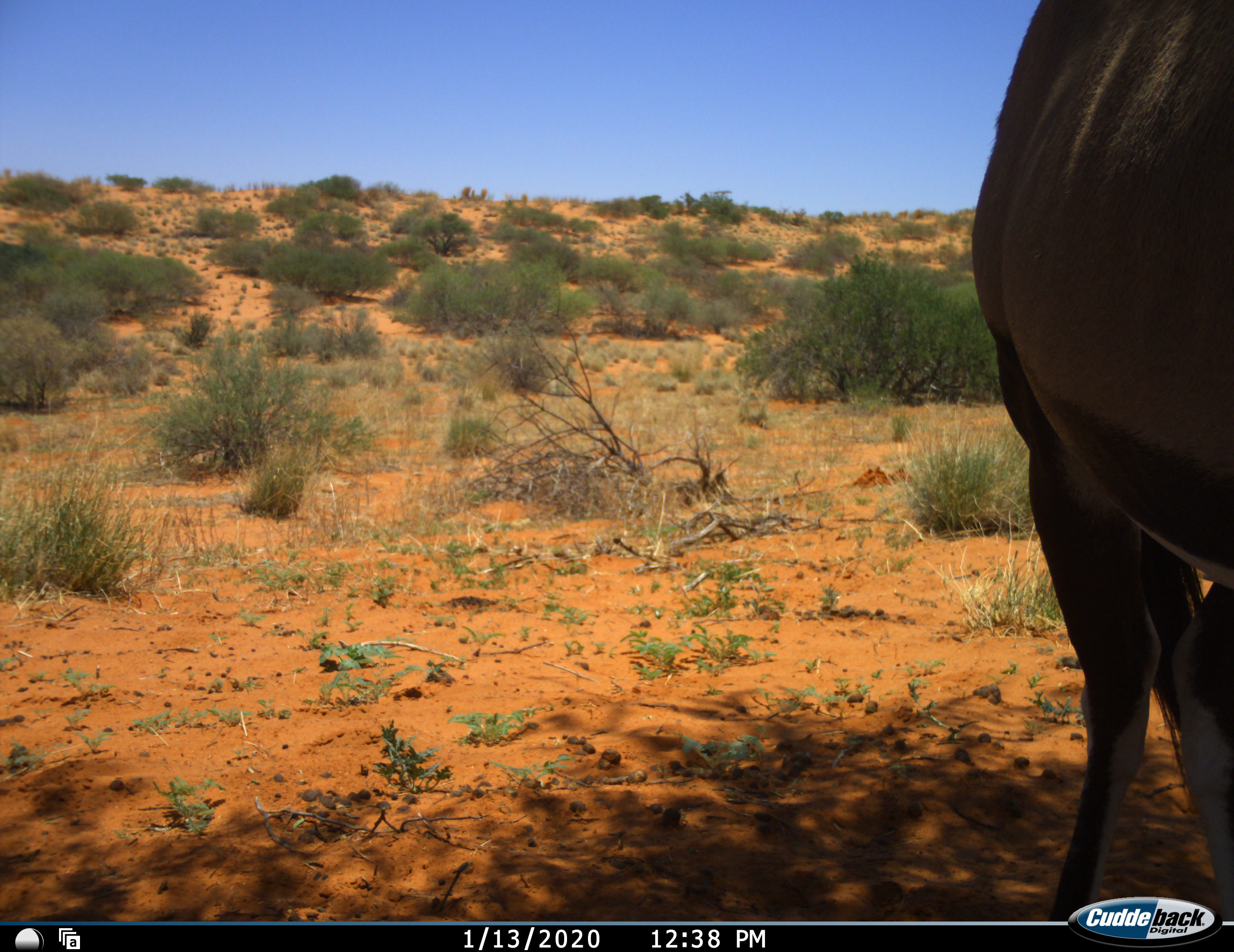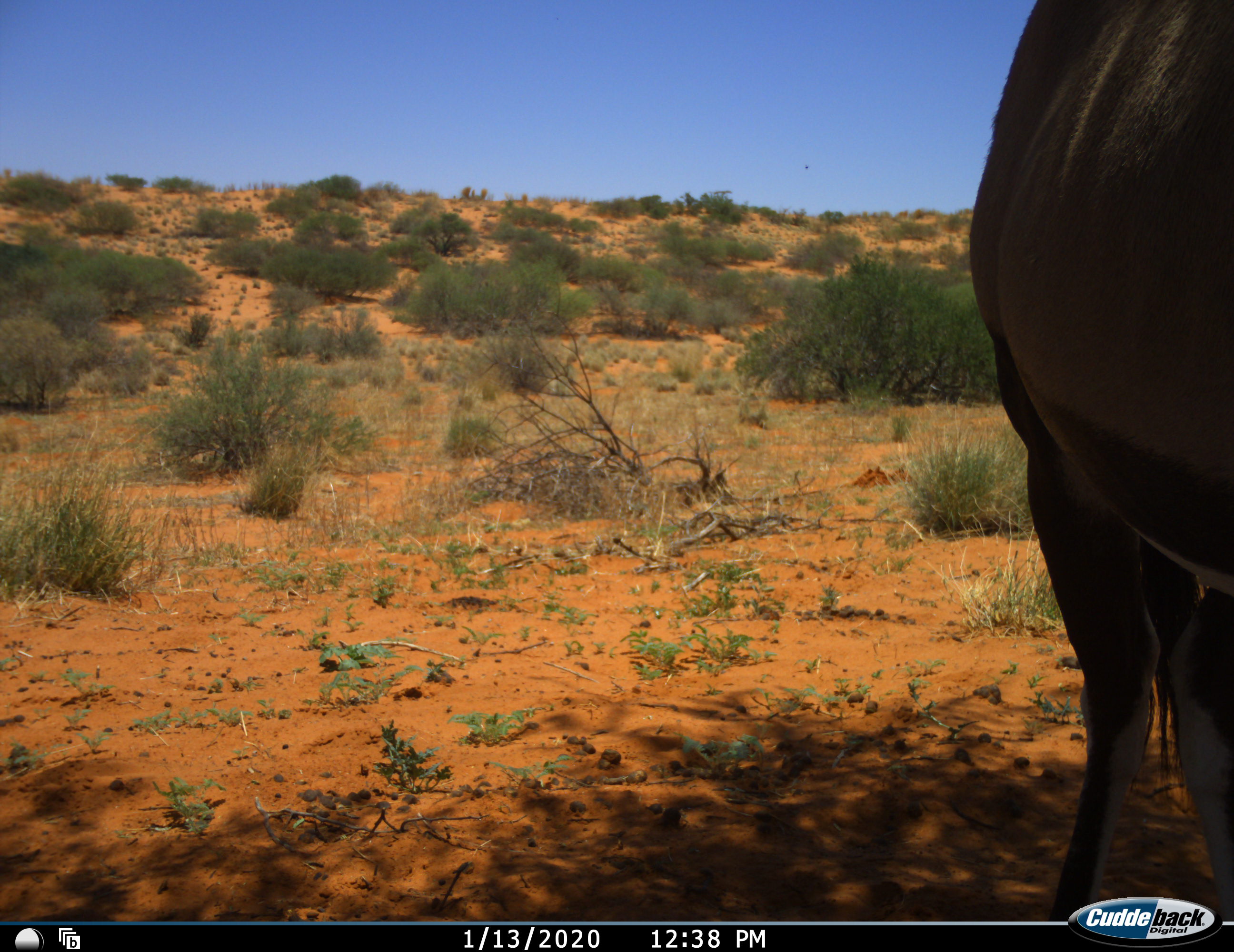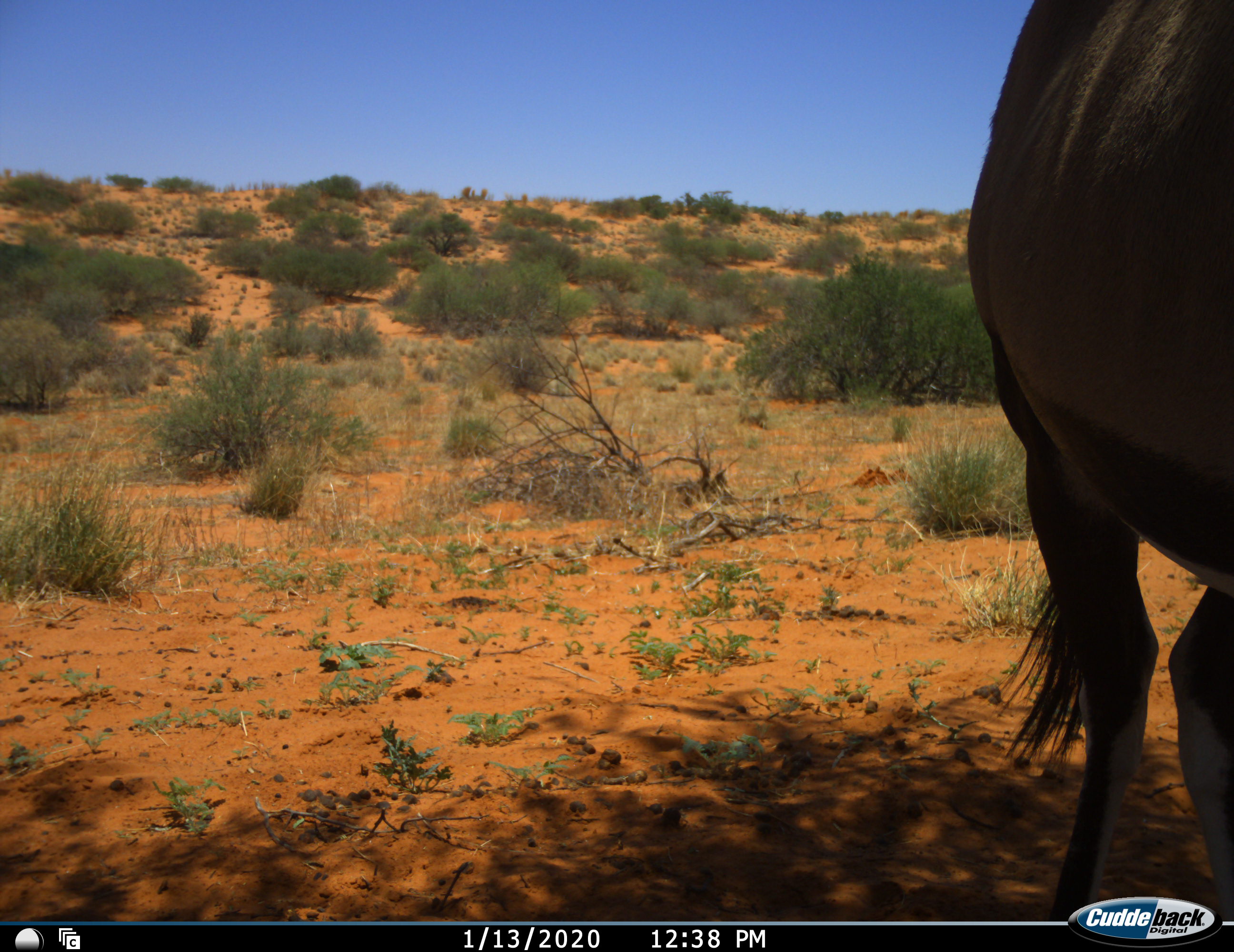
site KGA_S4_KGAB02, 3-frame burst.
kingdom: Animalia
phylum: Chordata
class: Mammalia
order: Artiodactyla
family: Bovidae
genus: Oryx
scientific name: Oryx gazella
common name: gemsbok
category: oryx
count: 1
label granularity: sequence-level